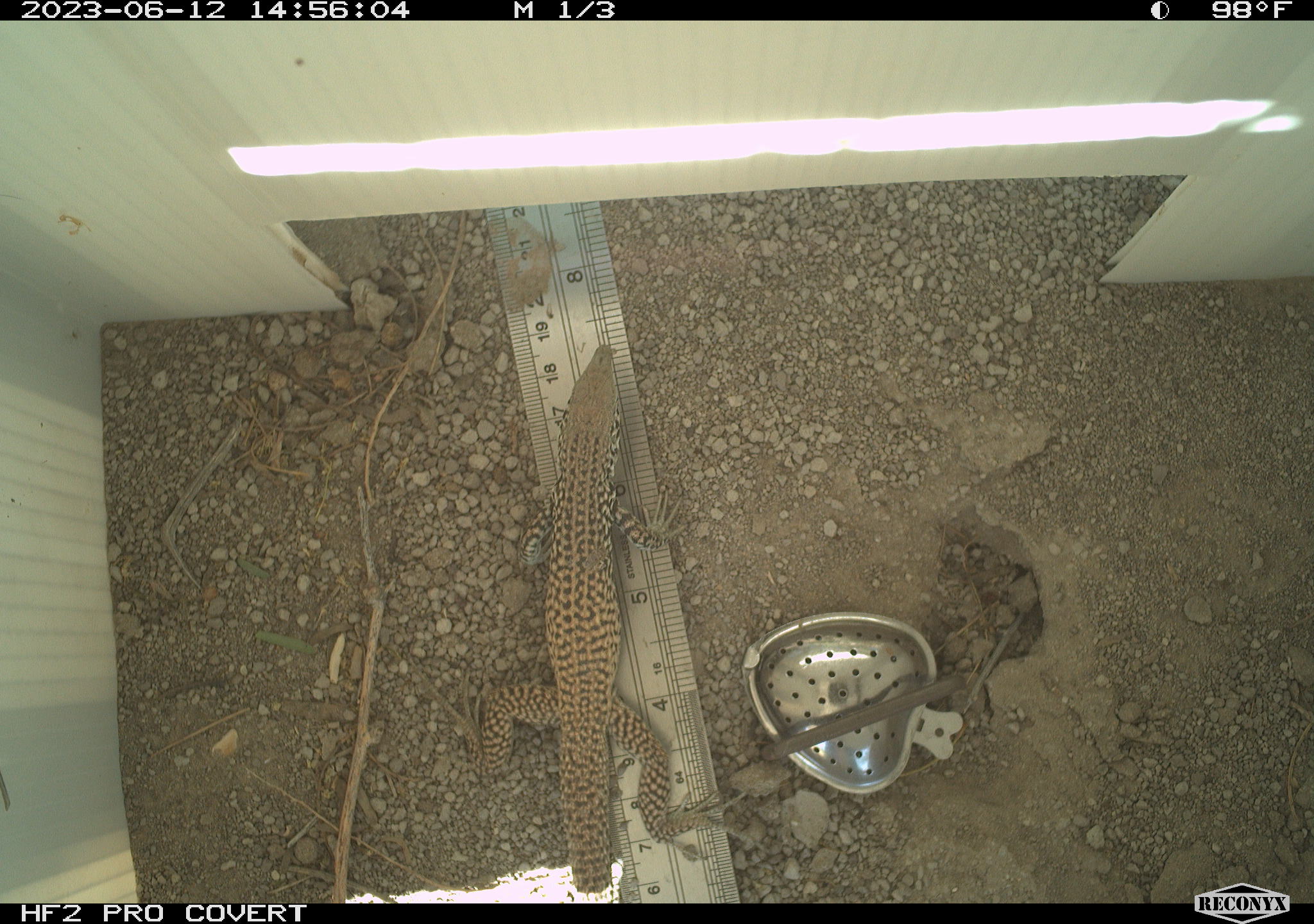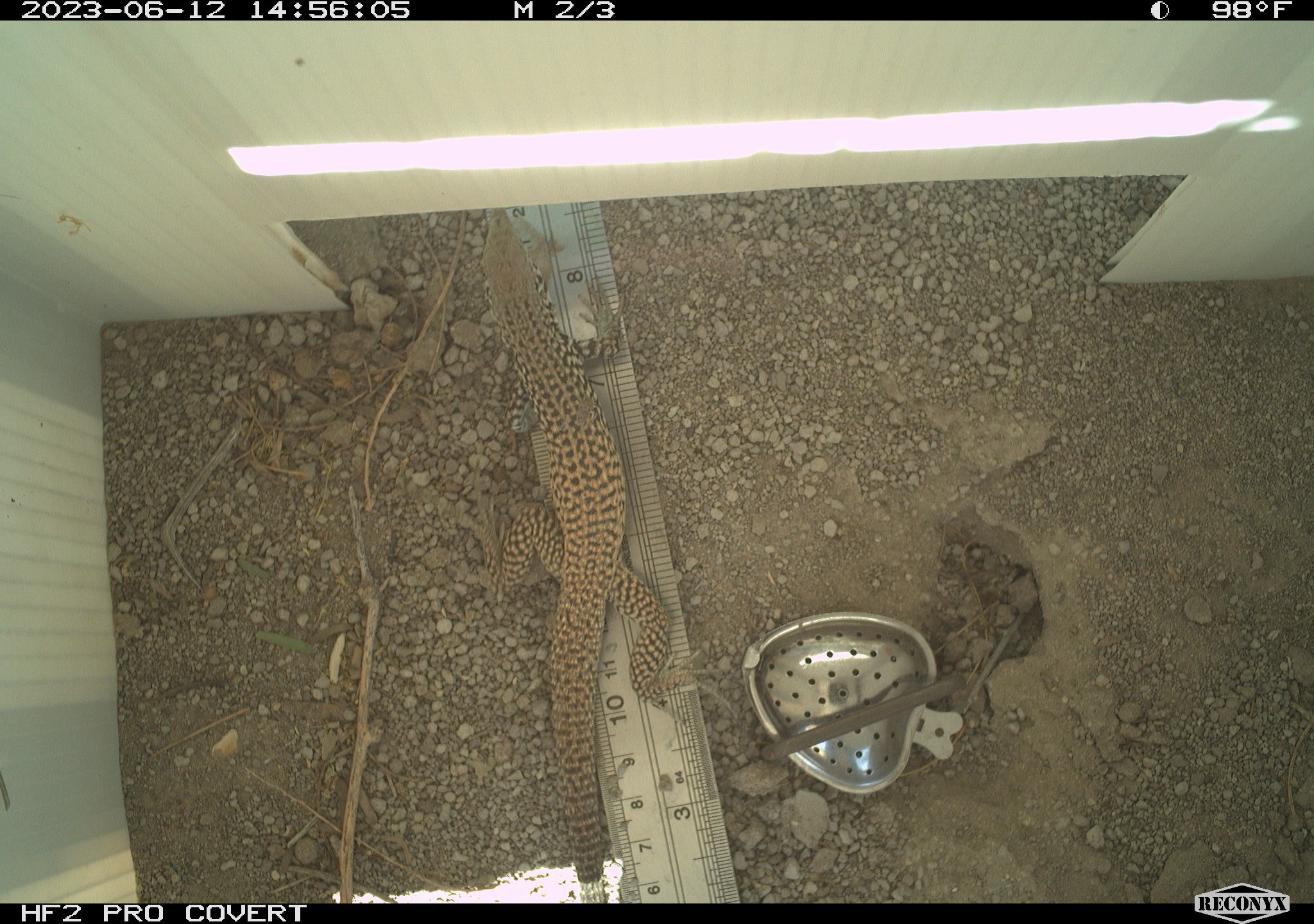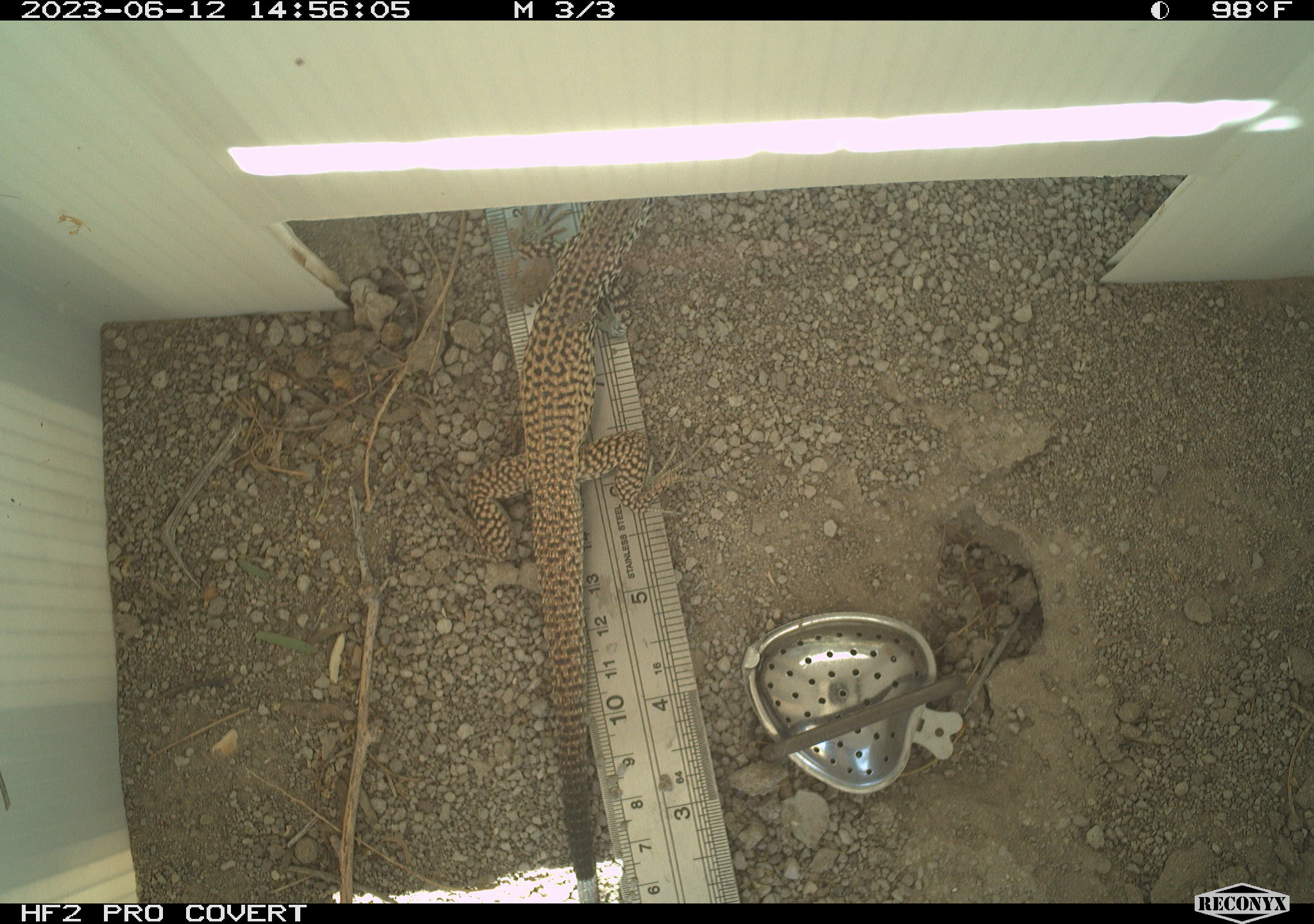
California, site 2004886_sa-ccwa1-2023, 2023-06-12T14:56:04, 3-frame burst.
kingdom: Animalia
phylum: Chordata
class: Reptilia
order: Squamata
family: Teiidae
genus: Aspidoscelis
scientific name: Aspidoscelis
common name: whiptail lizards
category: aspidoscelis species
Aspidoscelis species (whiptail lizards) (Aspidoscelis).